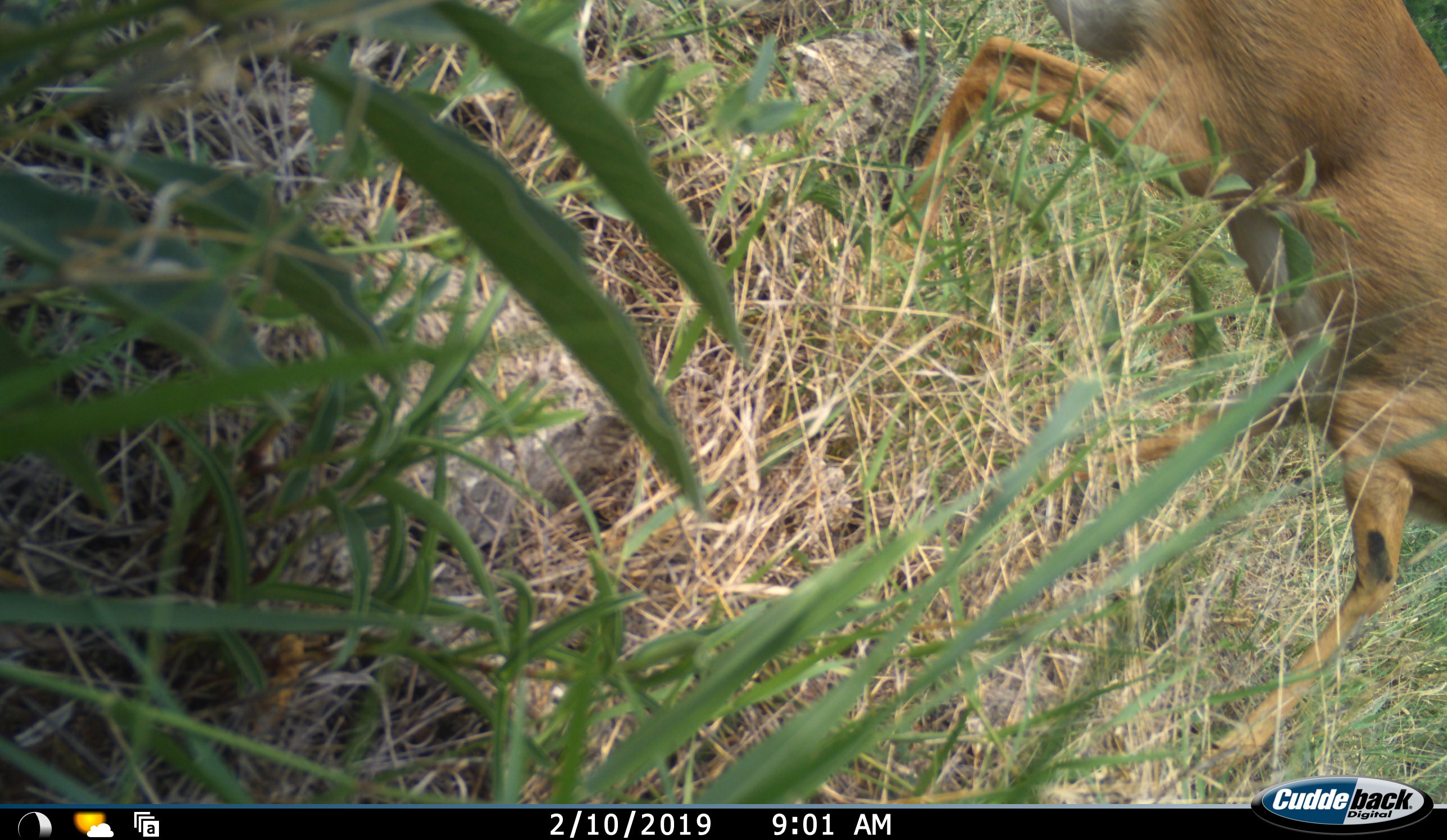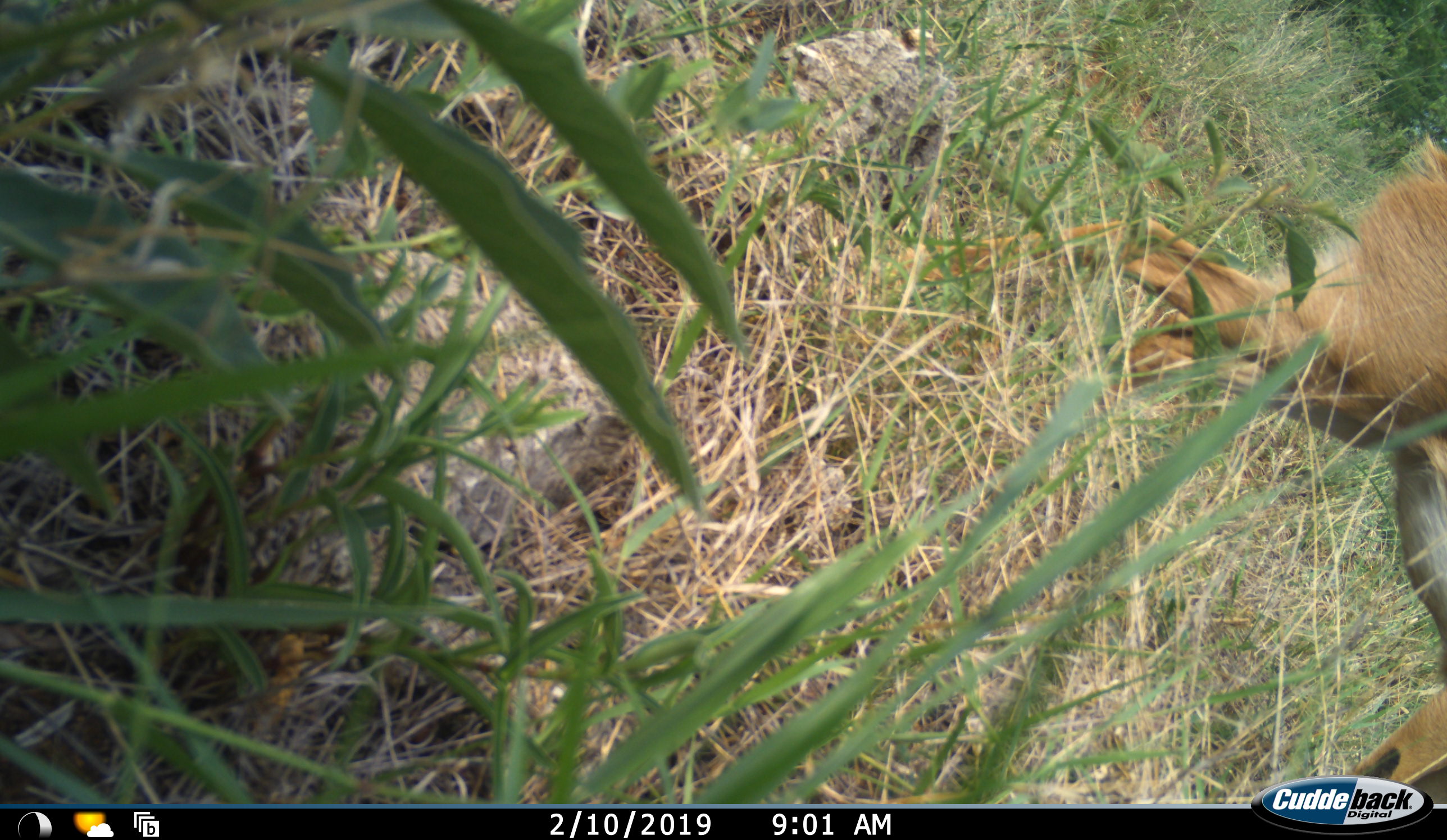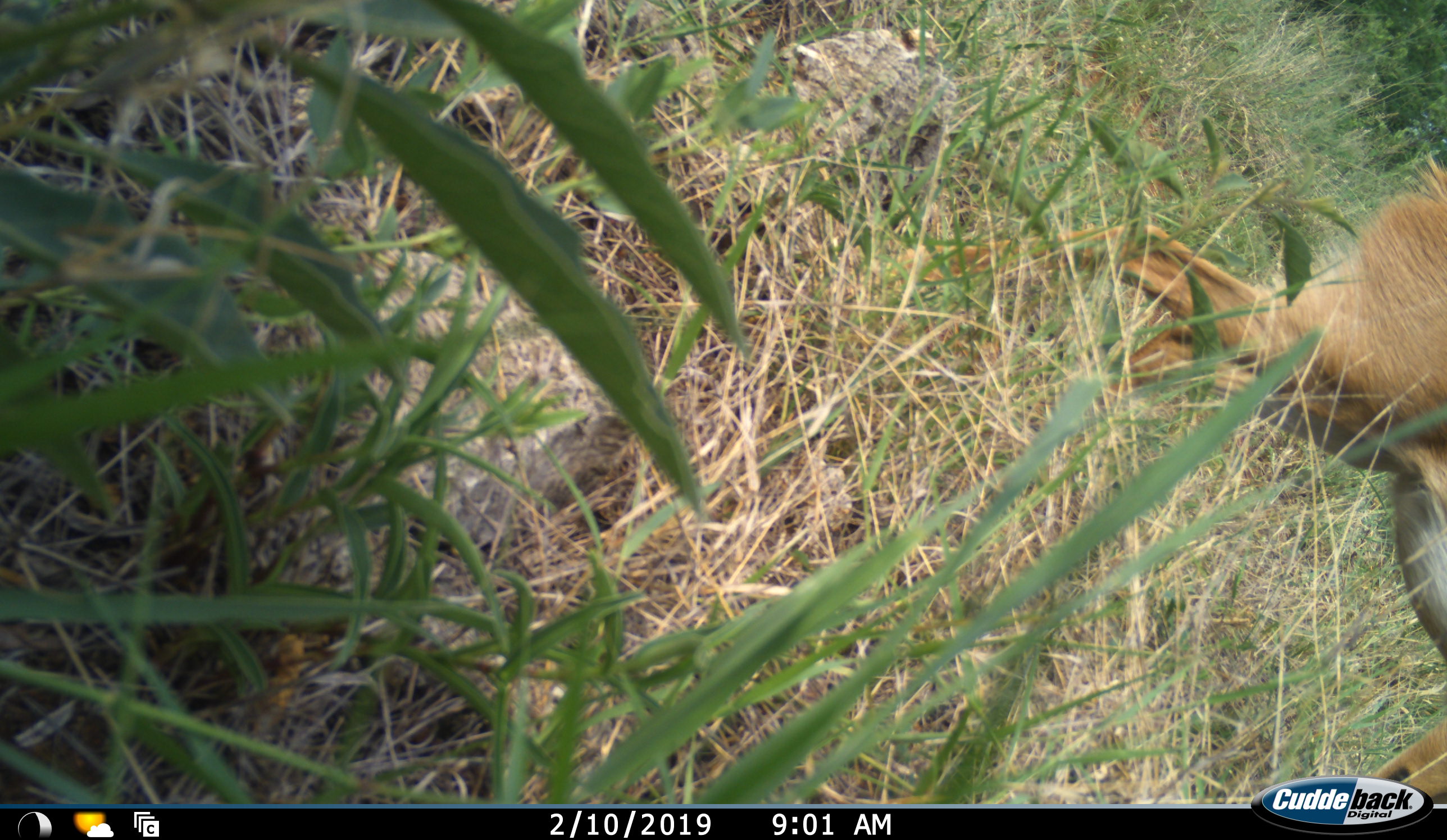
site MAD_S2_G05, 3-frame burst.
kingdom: Animalia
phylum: Chordata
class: Mammalia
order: Artiodactyla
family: Bovidae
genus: Aepyceros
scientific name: Aepyceros melampus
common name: impala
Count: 1.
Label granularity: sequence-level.